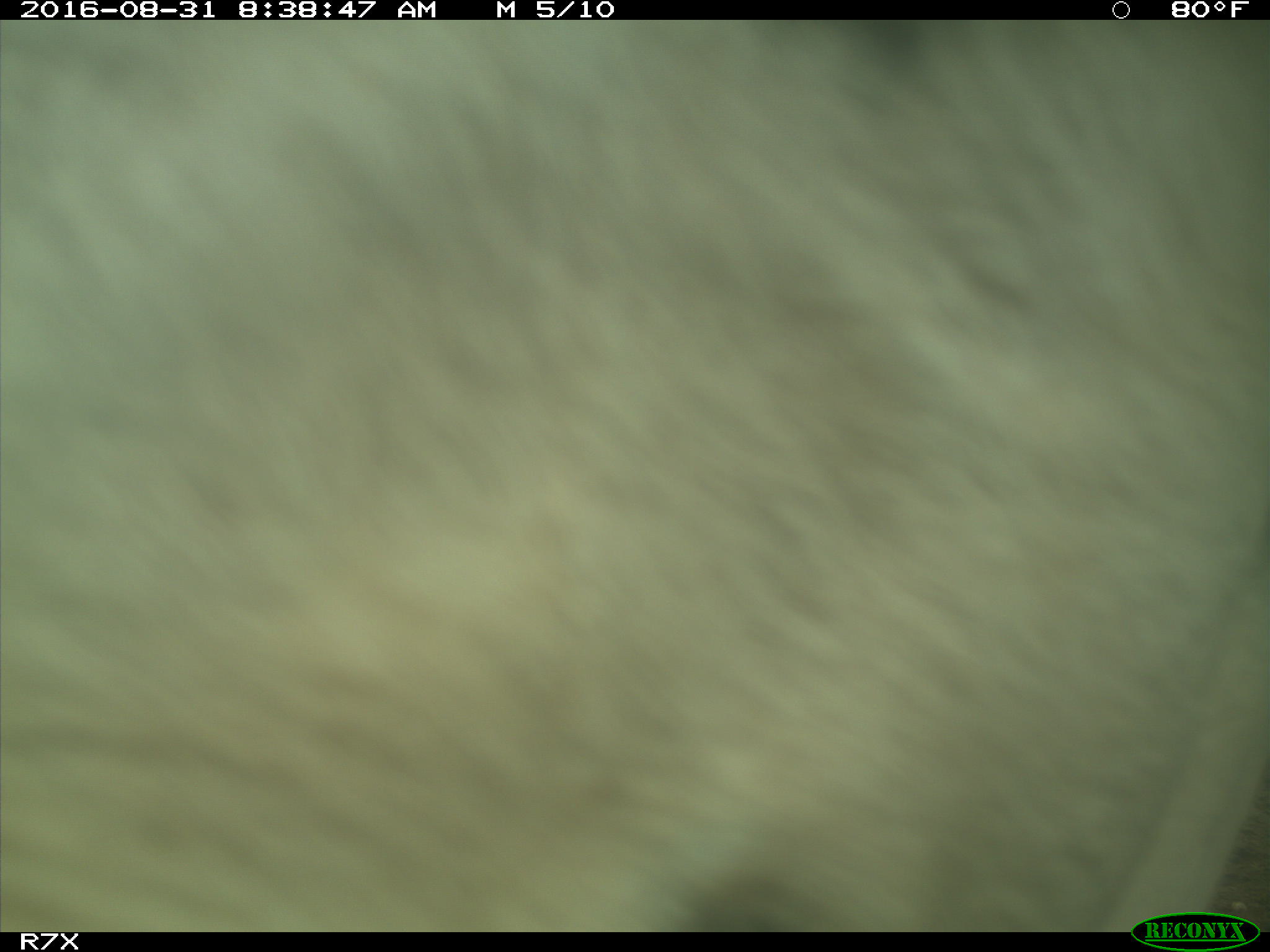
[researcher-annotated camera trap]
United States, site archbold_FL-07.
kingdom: Animalia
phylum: Chordata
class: Mammalia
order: Artiodactyla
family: Bovidae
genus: Bos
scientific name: Bos taurus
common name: domestic cow